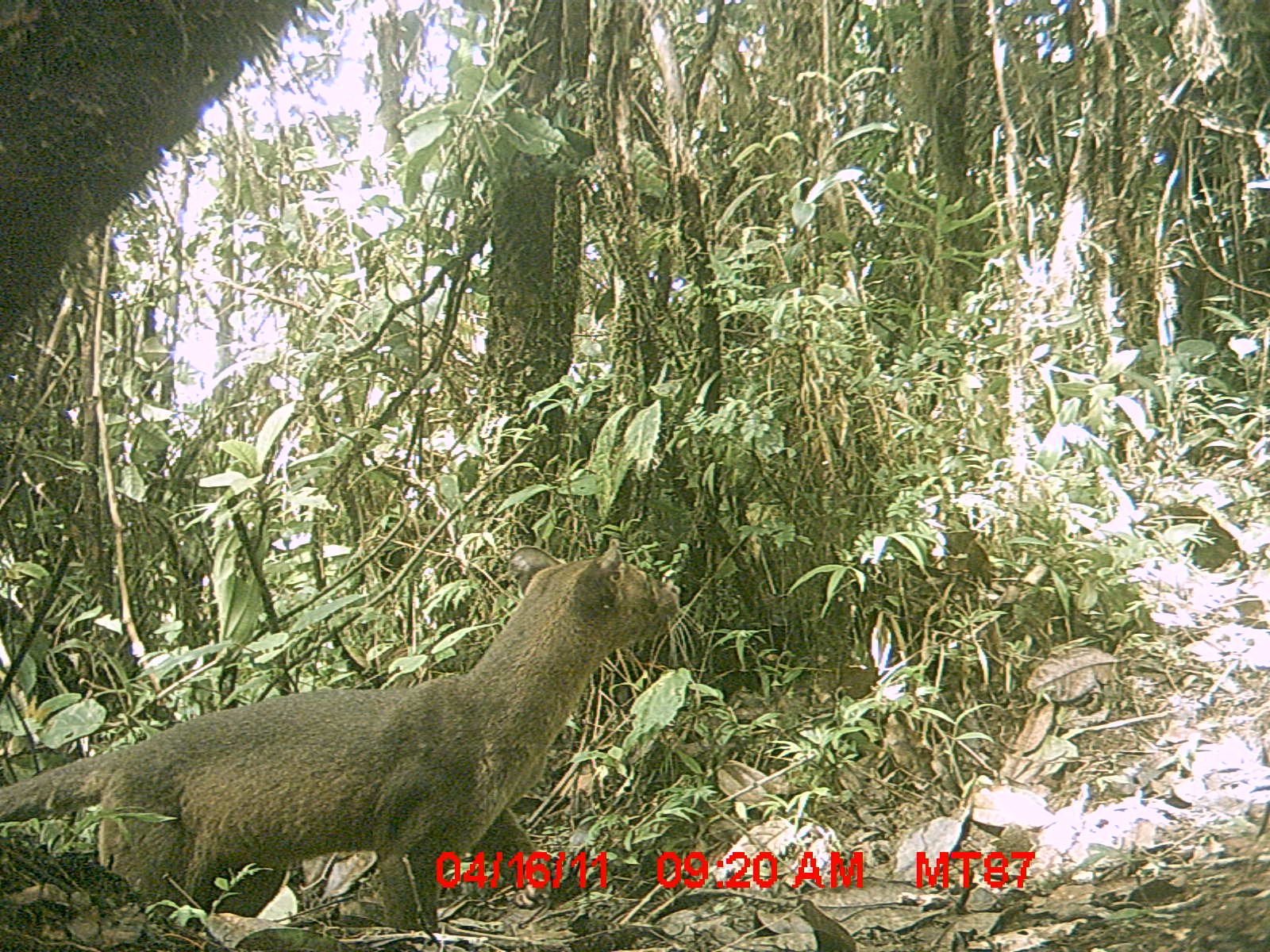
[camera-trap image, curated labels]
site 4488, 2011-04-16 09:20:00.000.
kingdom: Animalia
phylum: Chordata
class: Mammalia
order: Carnivora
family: Eupleridae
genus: Cryptoprocta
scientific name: Cryptoprocta ferox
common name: fossa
Cryptoprocta ferox (fossa), count 1.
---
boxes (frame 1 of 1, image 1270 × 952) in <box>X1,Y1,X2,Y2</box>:
cryptoprocta ferox: <box>0,544,675,933</box>